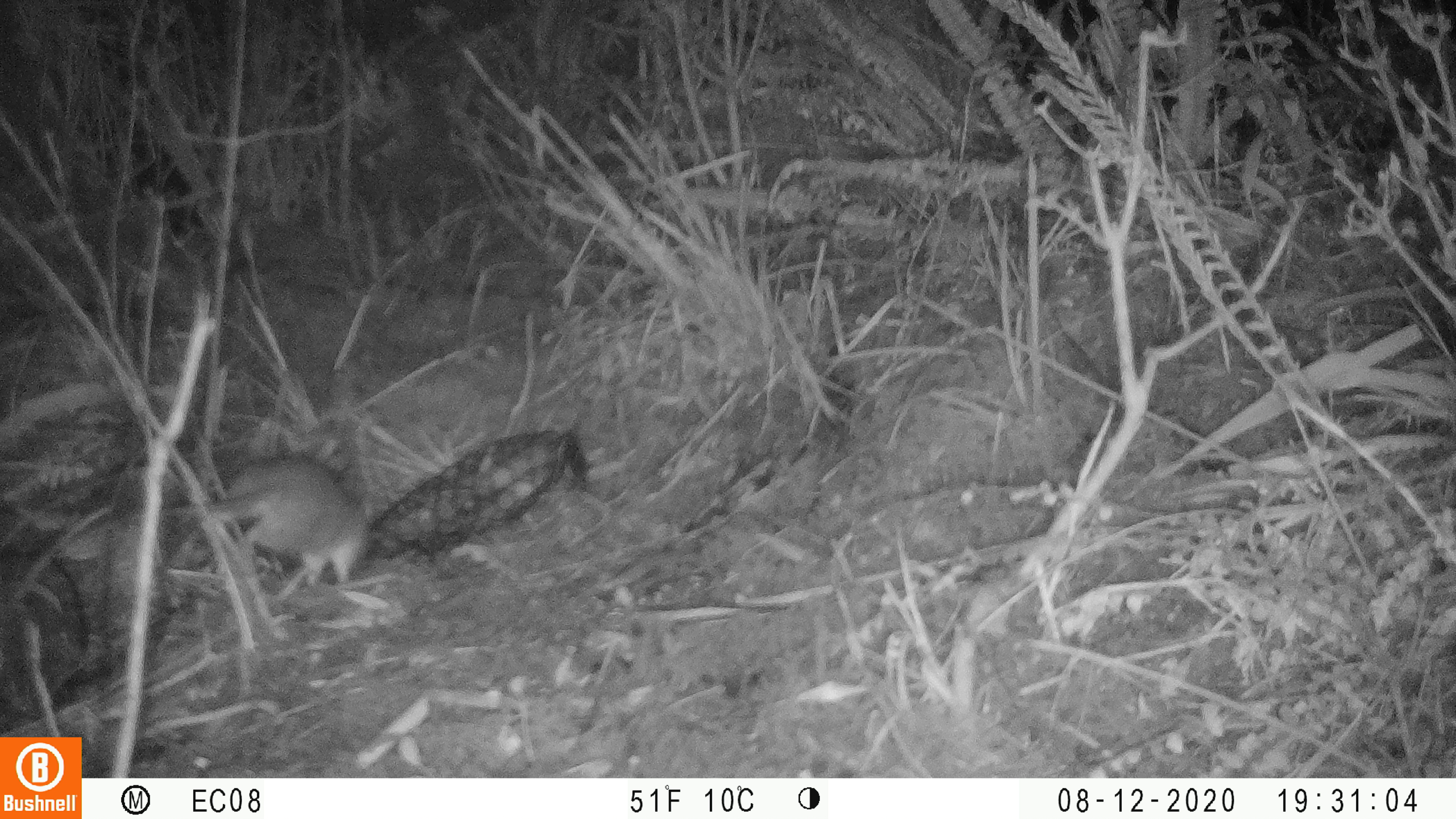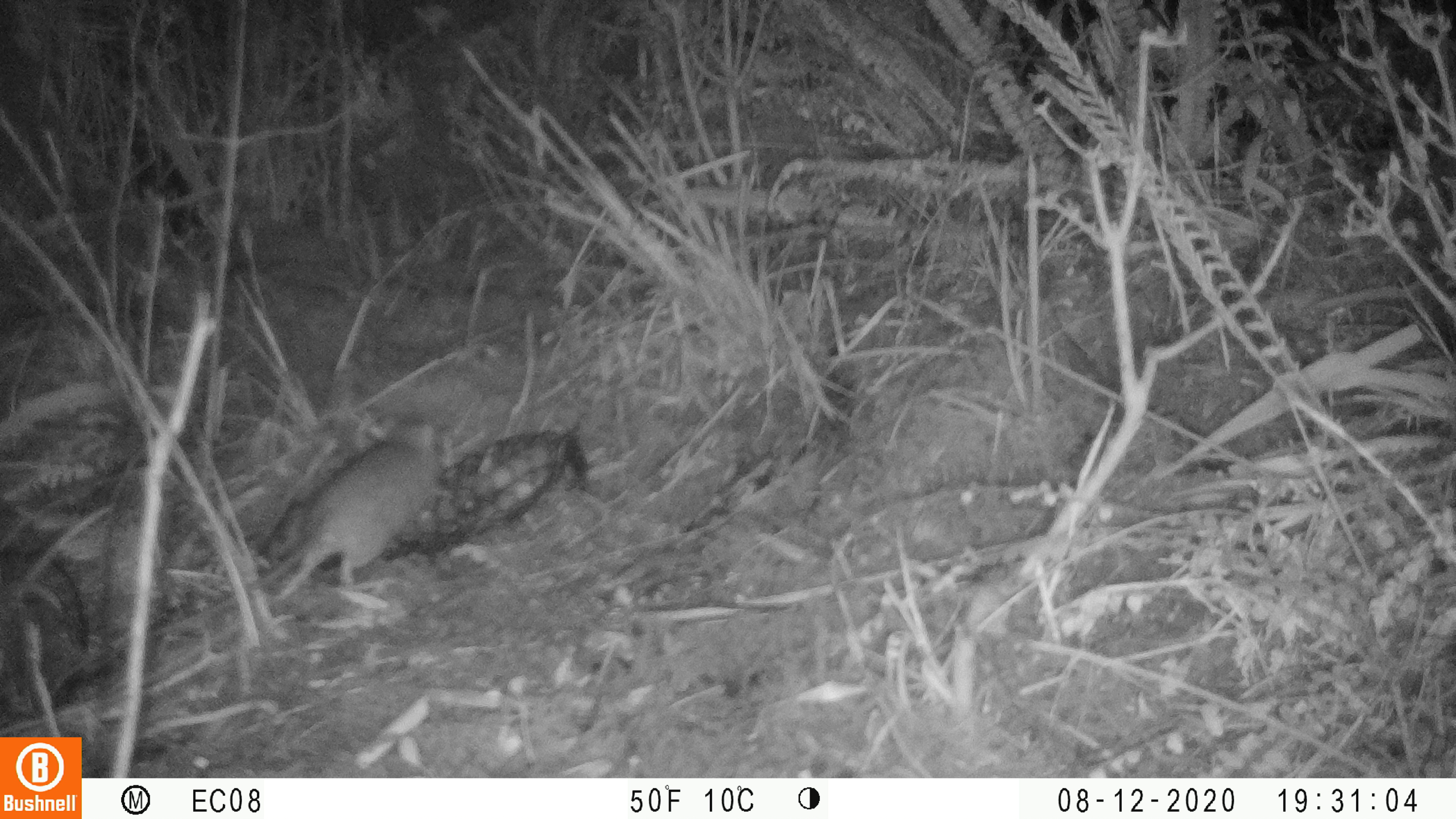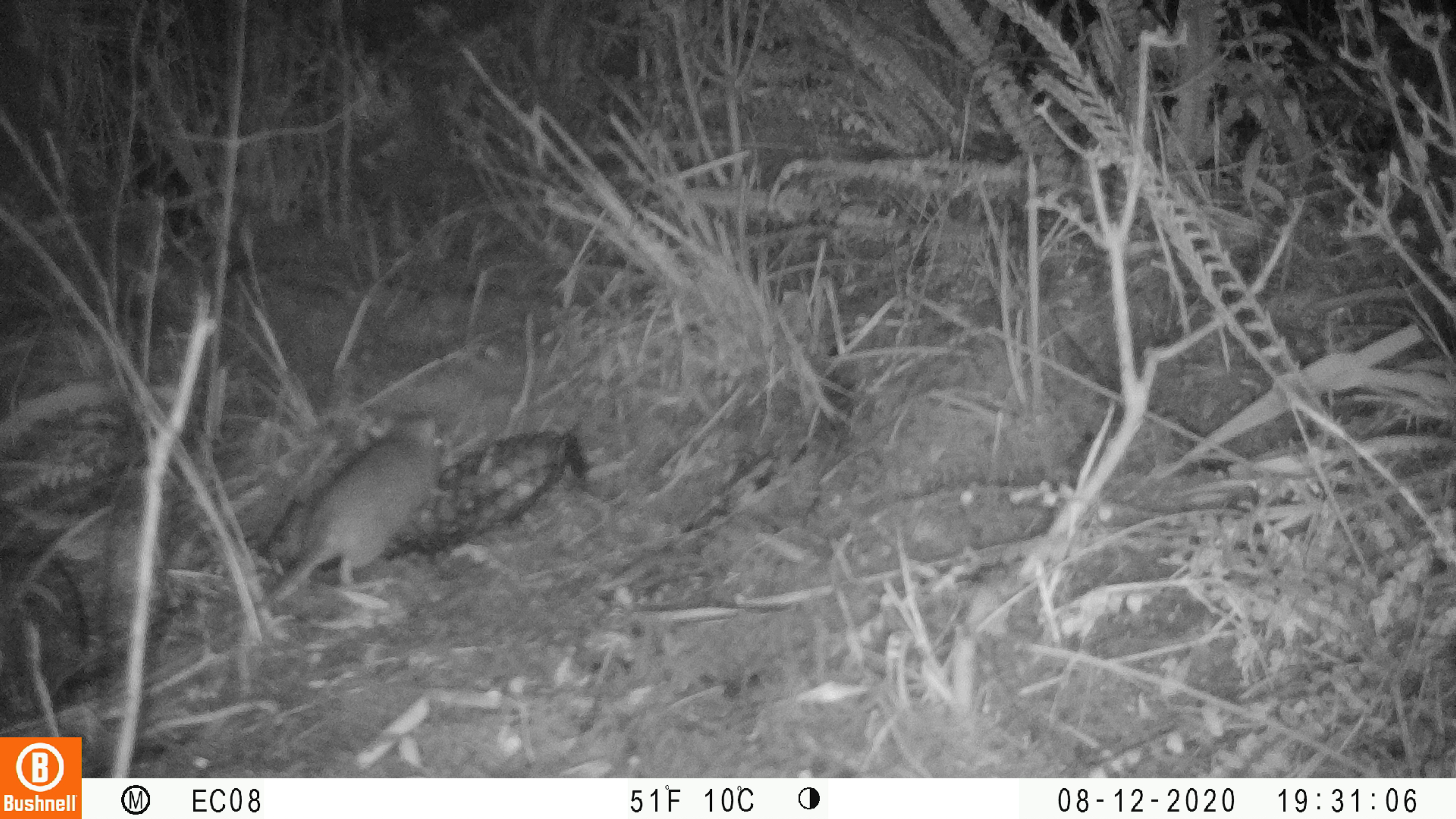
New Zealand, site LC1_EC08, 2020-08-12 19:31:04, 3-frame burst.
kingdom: Animalia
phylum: Chordata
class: Mammalia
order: Rodentia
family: Muridae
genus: Rattus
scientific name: Rattus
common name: rat